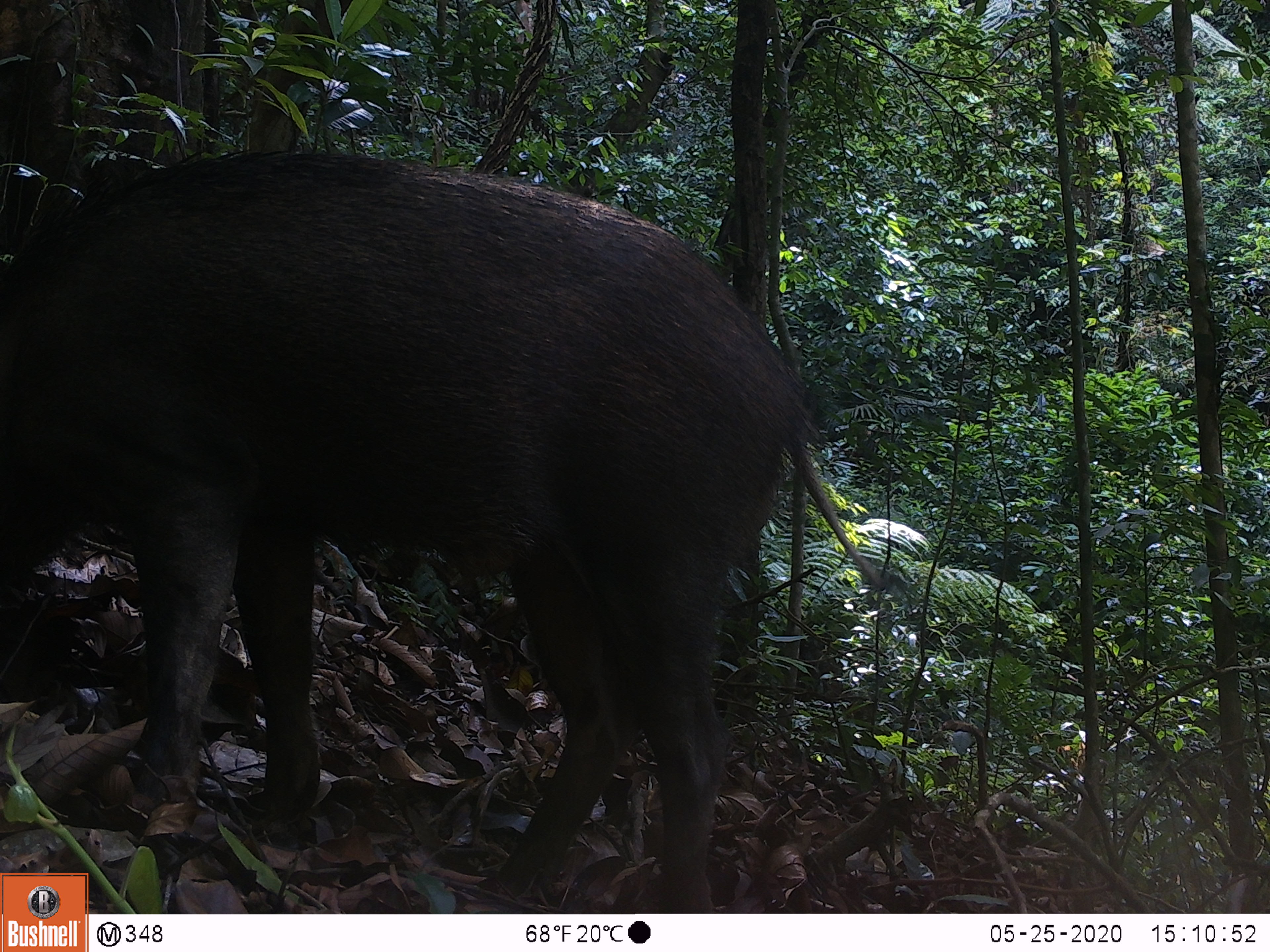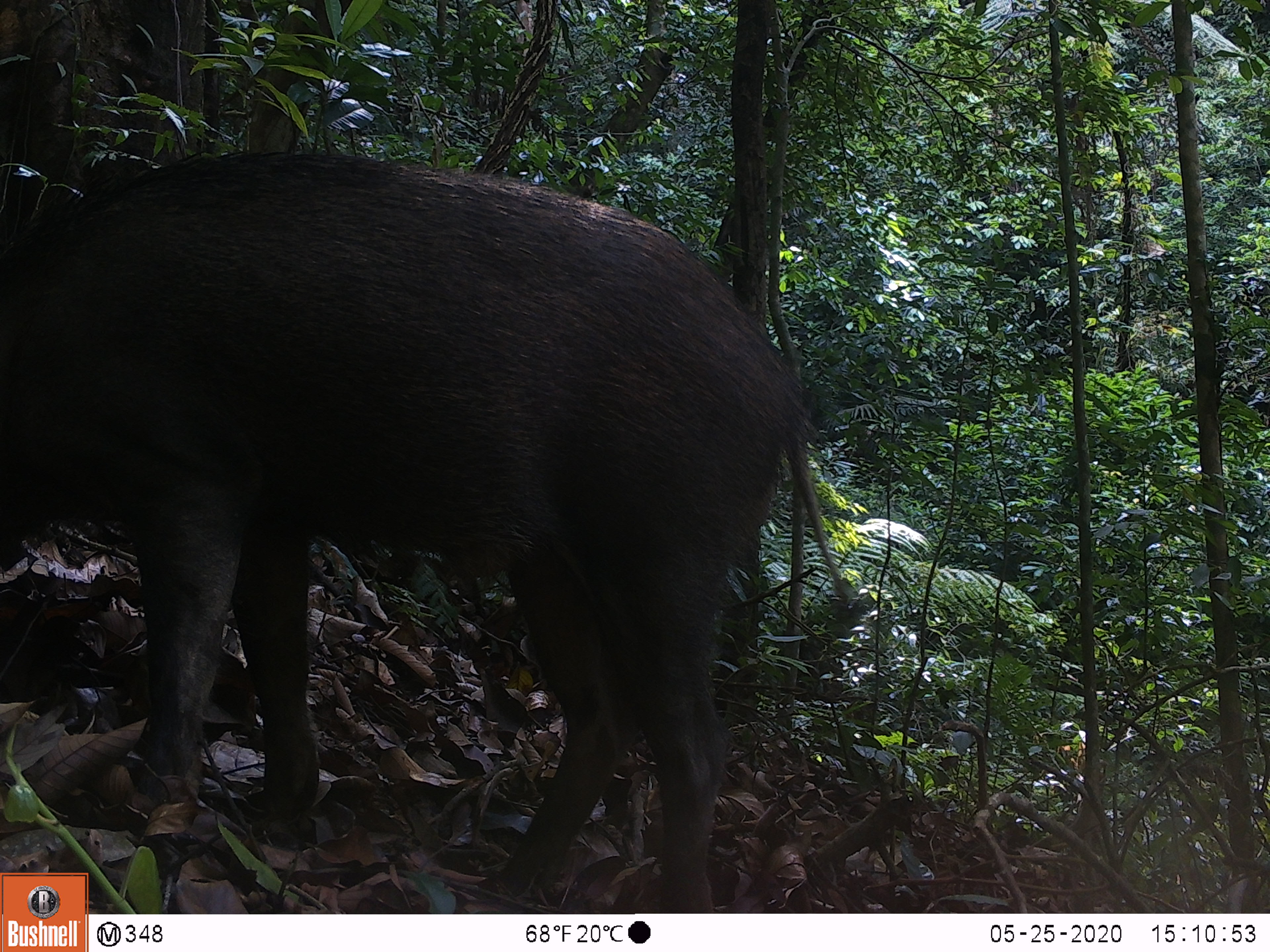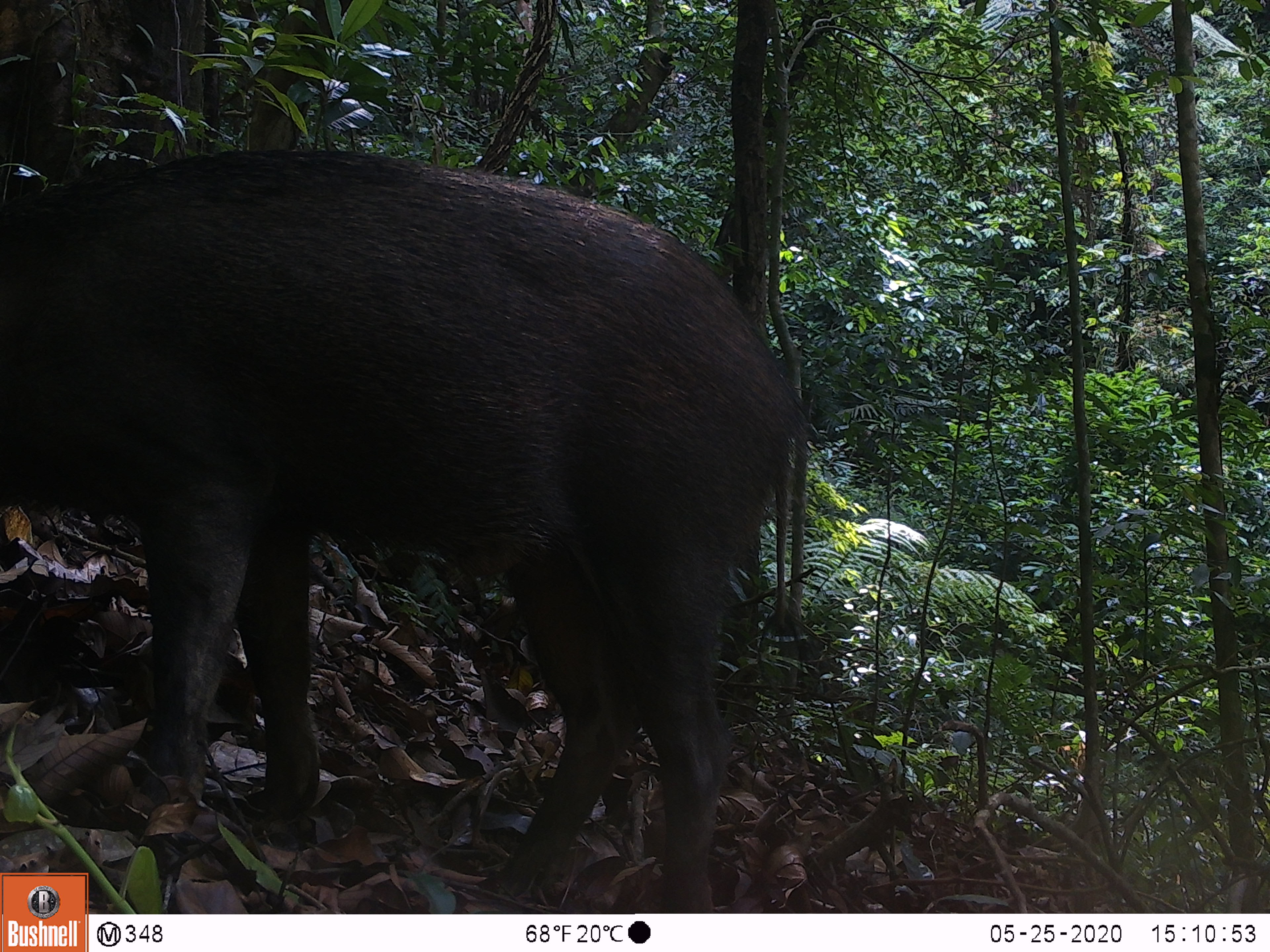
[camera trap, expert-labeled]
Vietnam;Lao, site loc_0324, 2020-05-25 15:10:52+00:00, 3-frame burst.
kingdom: Animalia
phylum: Chordata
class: Mammalia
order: Artiodactyla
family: Suidae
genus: Sus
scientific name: Sus scrofa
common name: eurasian wild pig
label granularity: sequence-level